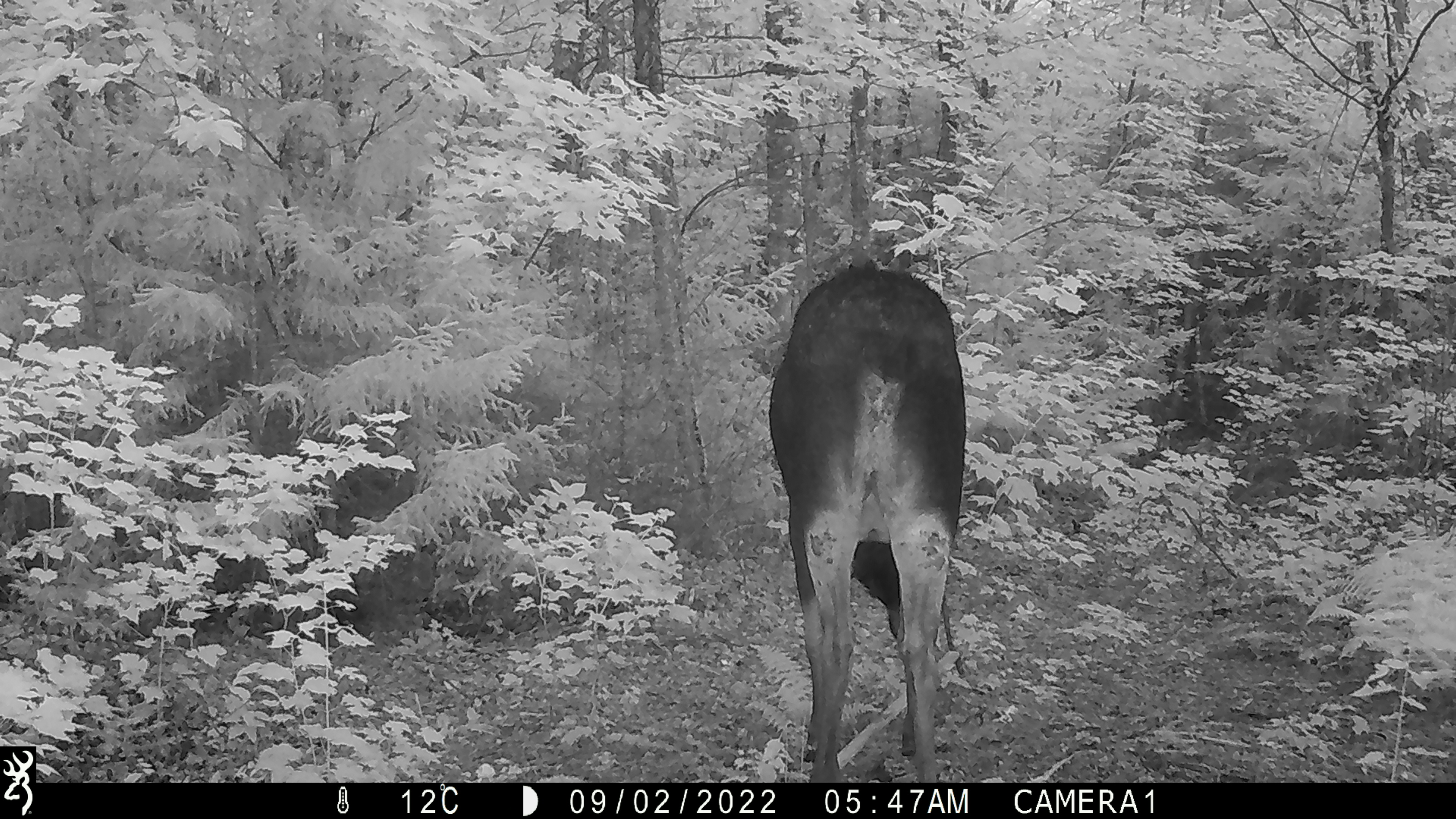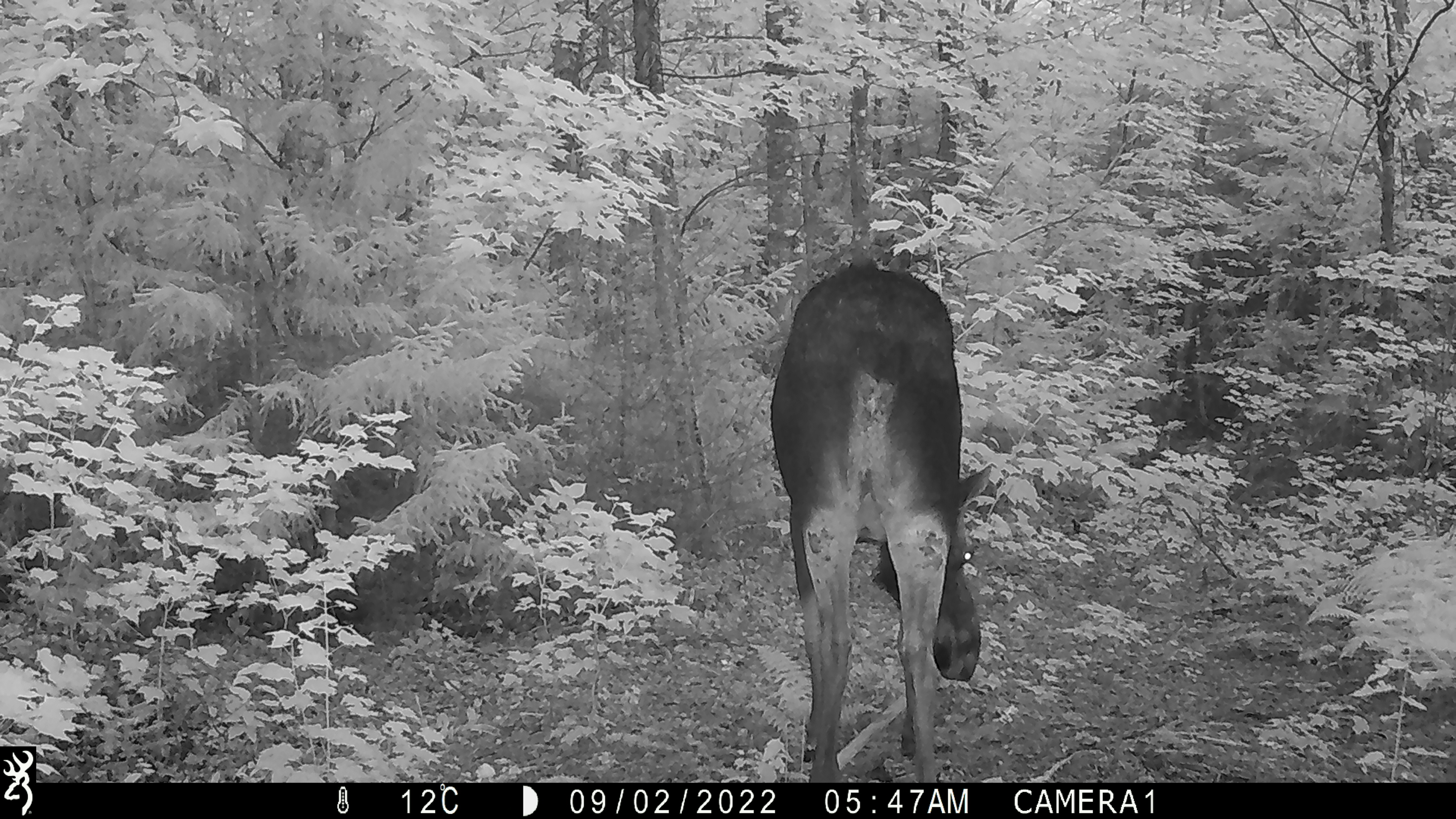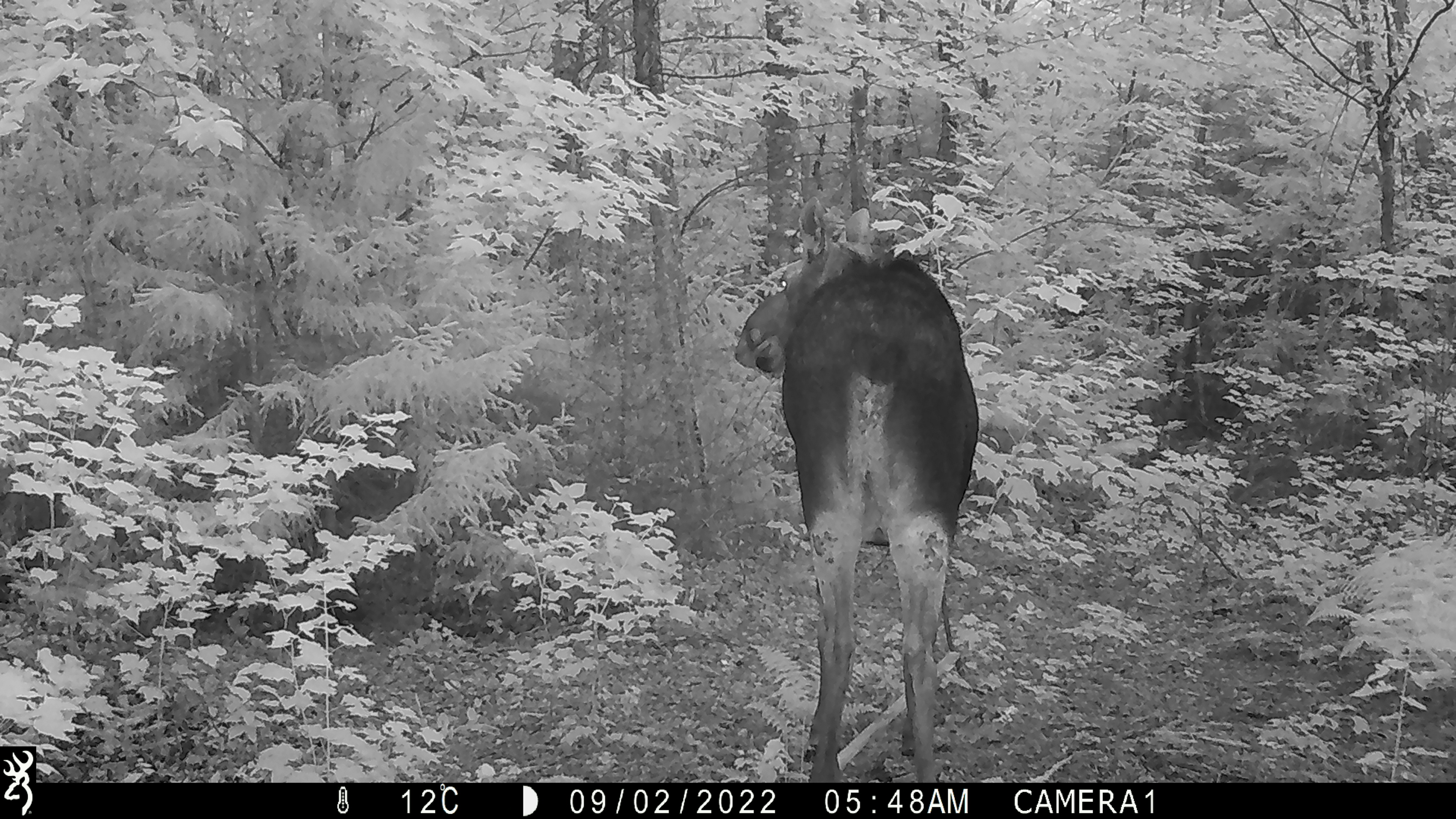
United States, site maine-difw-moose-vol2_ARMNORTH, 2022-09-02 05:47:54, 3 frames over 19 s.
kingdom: Animalia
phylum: Chordata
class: Mammalia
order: Artiodactyla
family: Cervidae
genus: Alces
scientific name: Alces alces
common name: moose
Moose (Alces alces).